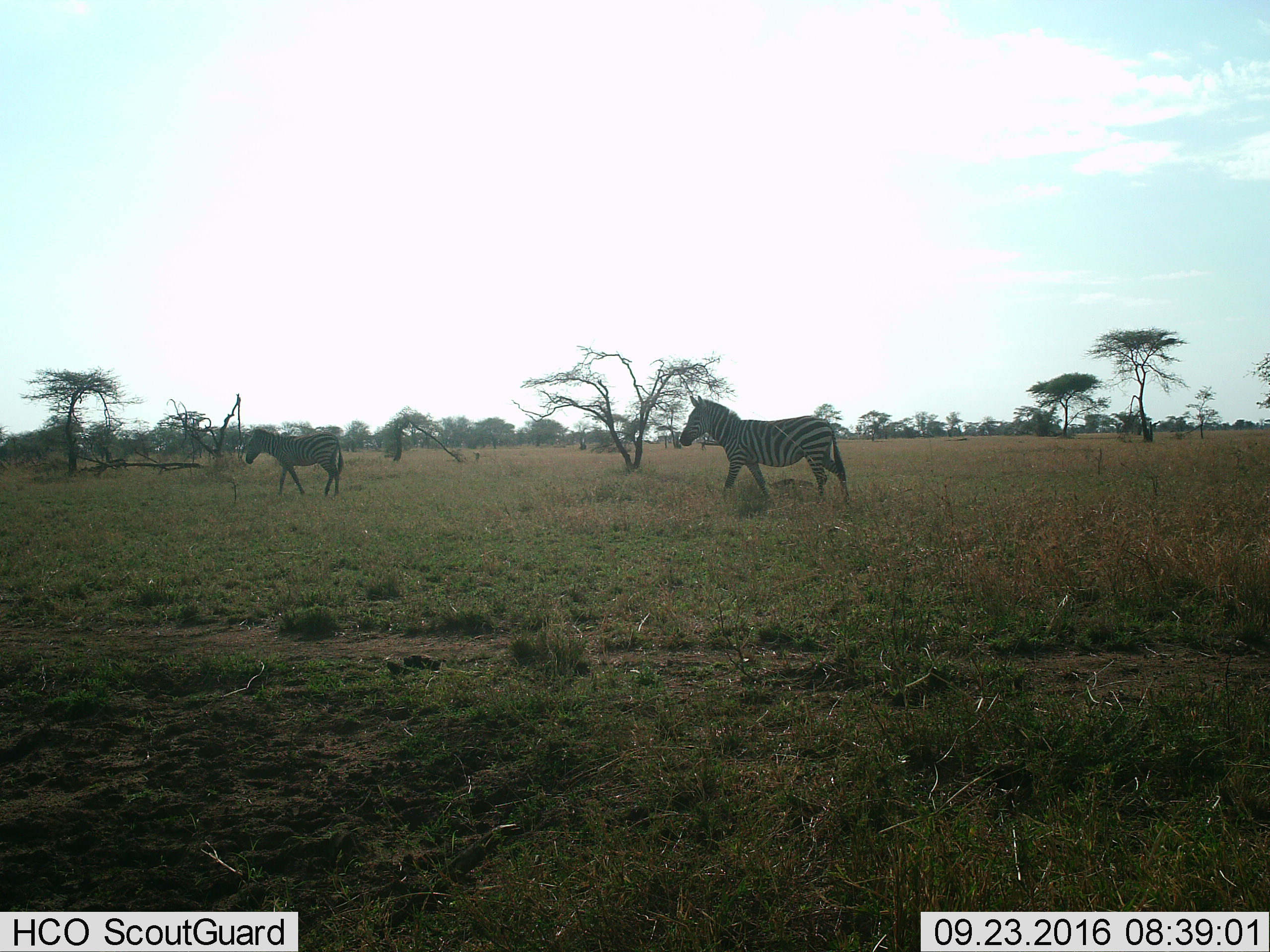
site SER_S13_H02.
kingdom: Animalia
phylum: Chordata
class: Mammalia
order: Perissodactyla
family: Equidae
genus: Equus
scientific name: Equus quagga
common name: plains zebra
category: zebraplains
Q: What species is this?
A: Zebraplains (plains zebra) (Equus quagga).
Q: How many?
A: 2.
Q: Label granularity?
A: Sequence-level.